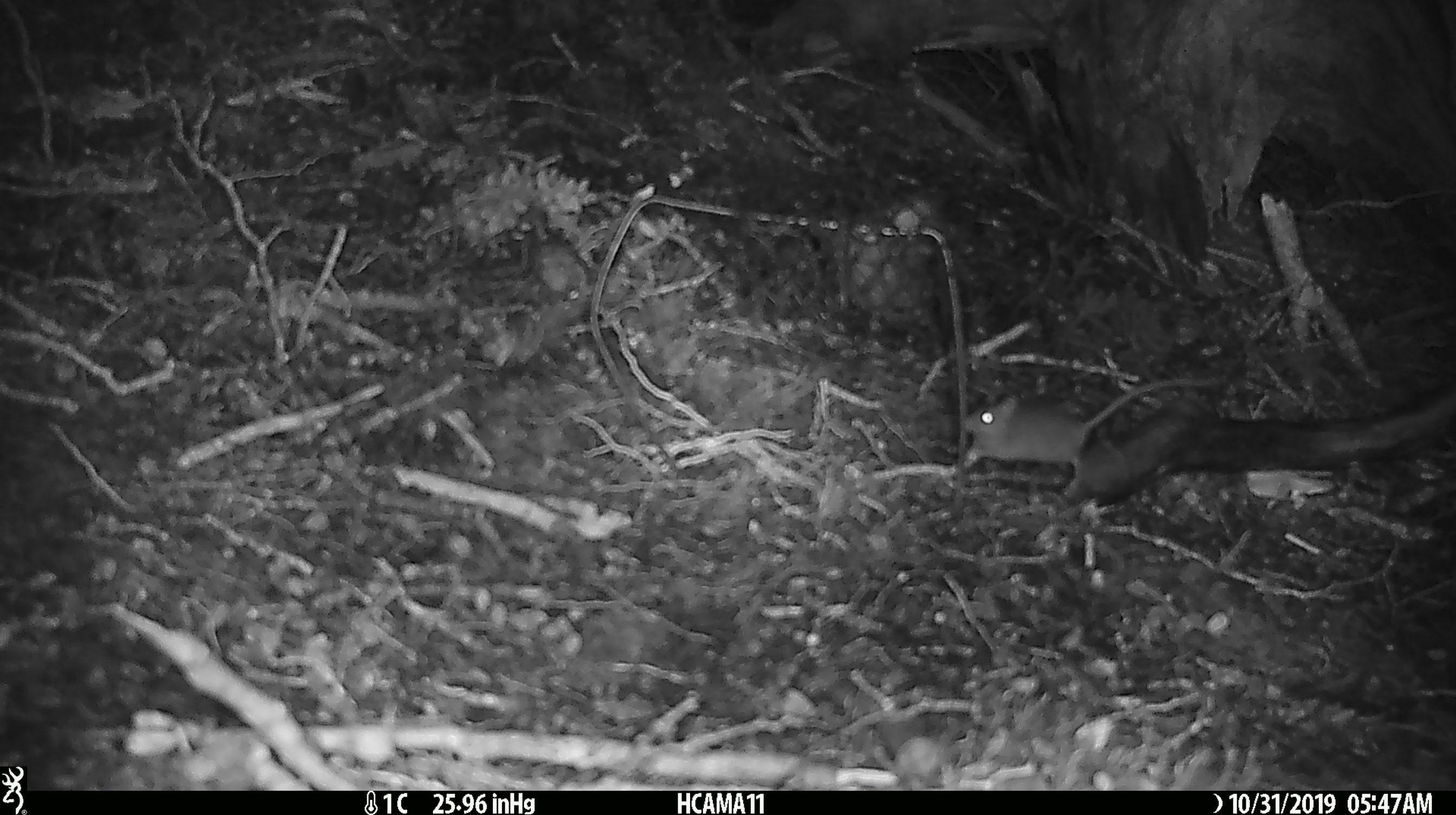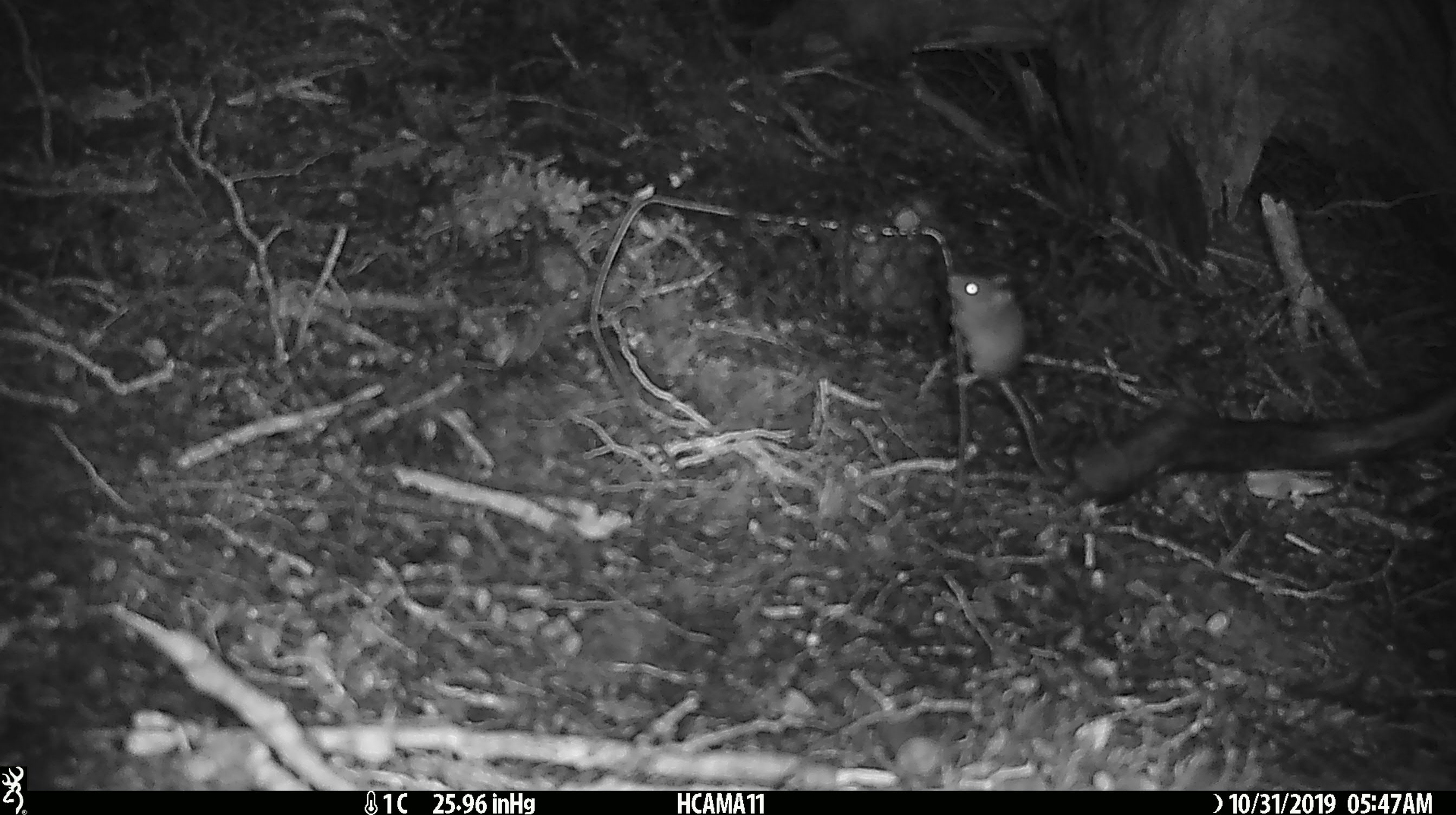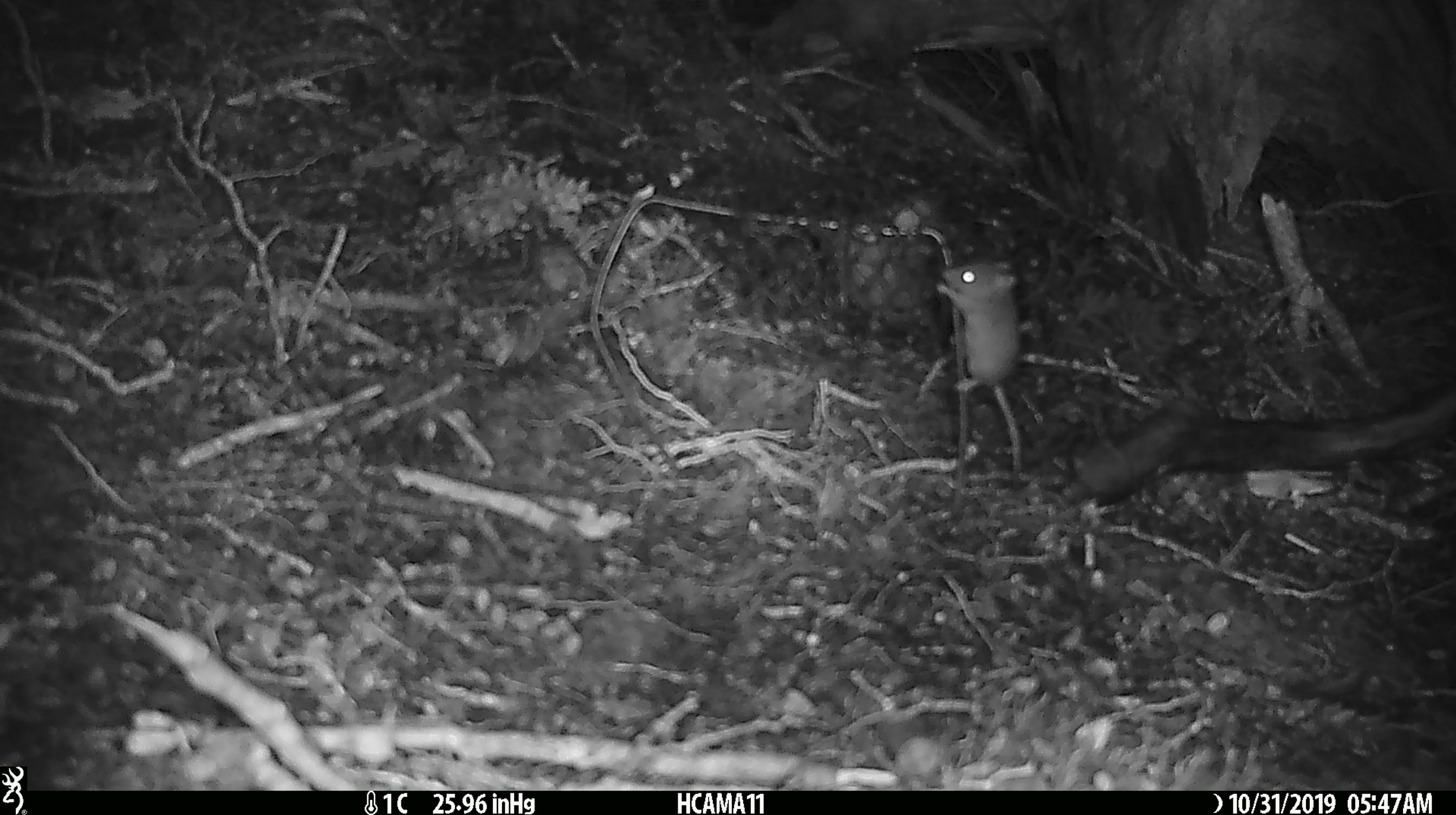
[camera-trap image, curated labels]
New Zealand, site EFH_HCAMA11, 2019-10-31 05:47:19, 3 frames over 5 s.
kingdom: Animalia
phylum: Chordata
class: Mammalia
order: Rodentia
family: Muridae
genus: Mus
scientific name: Mus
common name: mouse